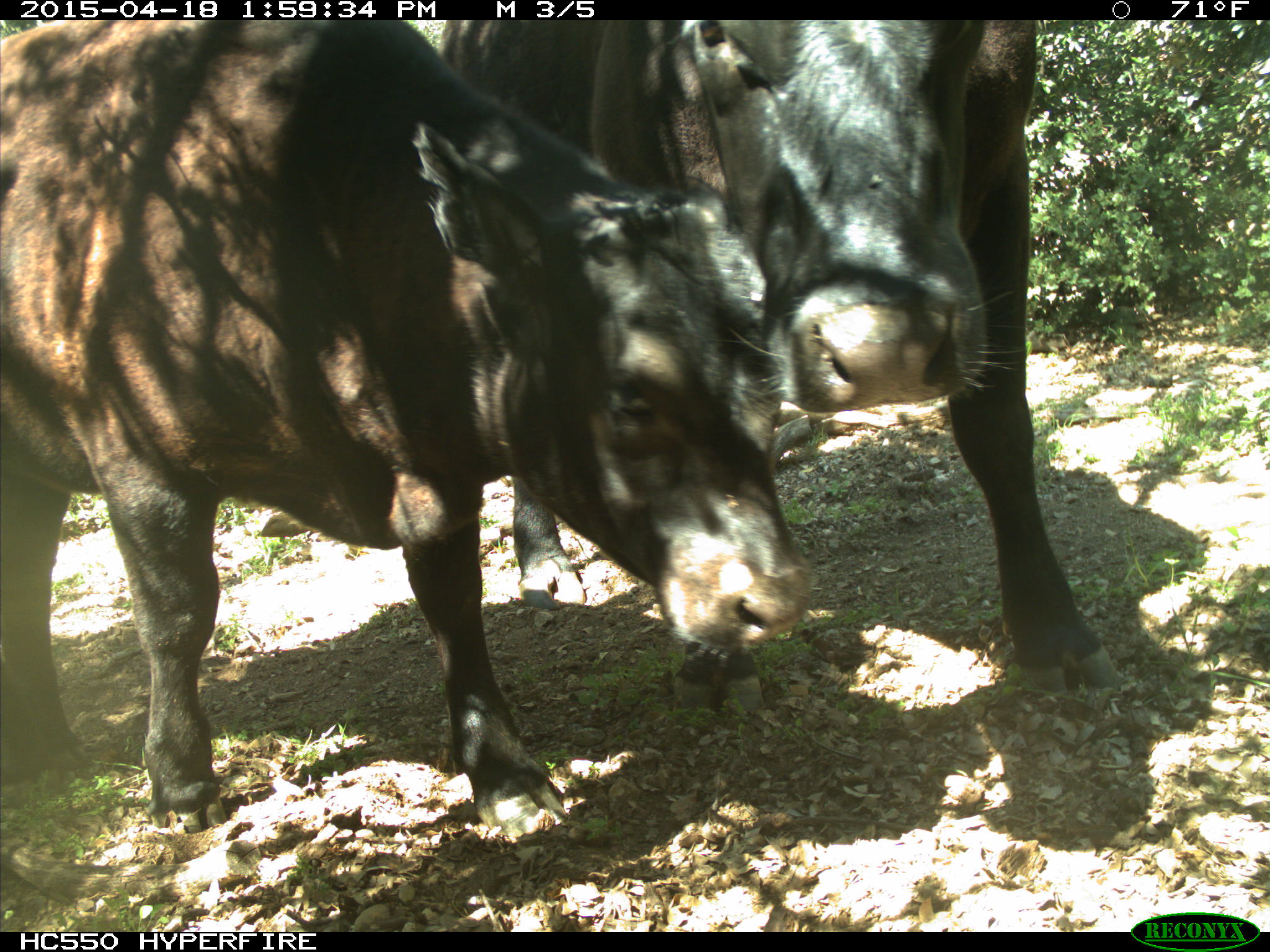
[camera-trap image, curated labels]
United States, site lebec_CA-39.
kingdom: Animalia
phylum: Chordata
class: Mammalia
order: Artiodactyla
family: Bovidae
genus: Bos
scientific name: Bos taurus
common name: domestic cow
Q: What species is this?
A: Bos taurus (domestic cow).